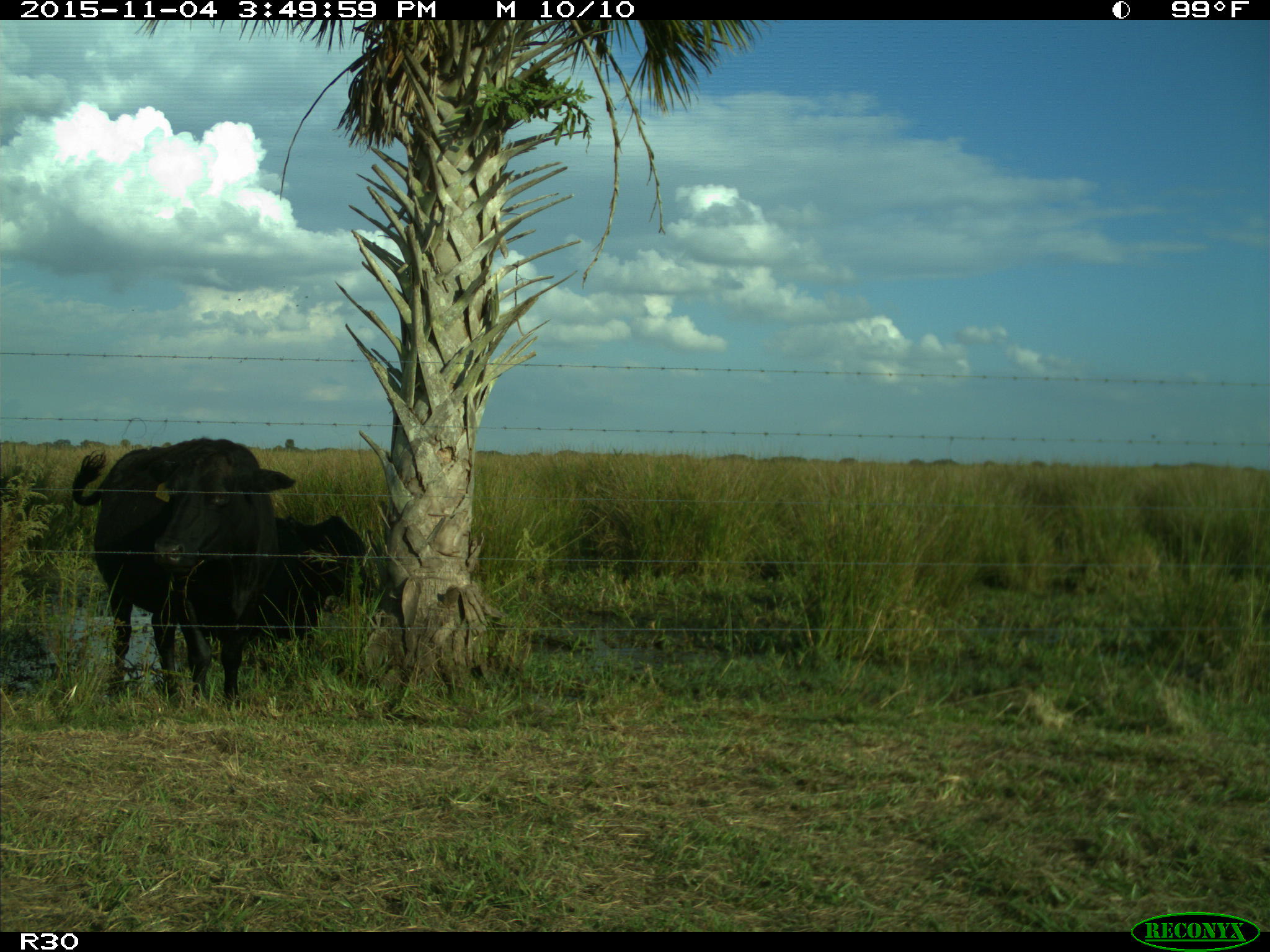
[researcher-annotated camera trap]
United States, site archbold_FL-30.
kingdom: Animalia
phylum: Chordata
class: Mammalia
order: Artiodactyla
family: Bovidae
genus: Bos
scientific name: Bos taurus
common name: domestic cow